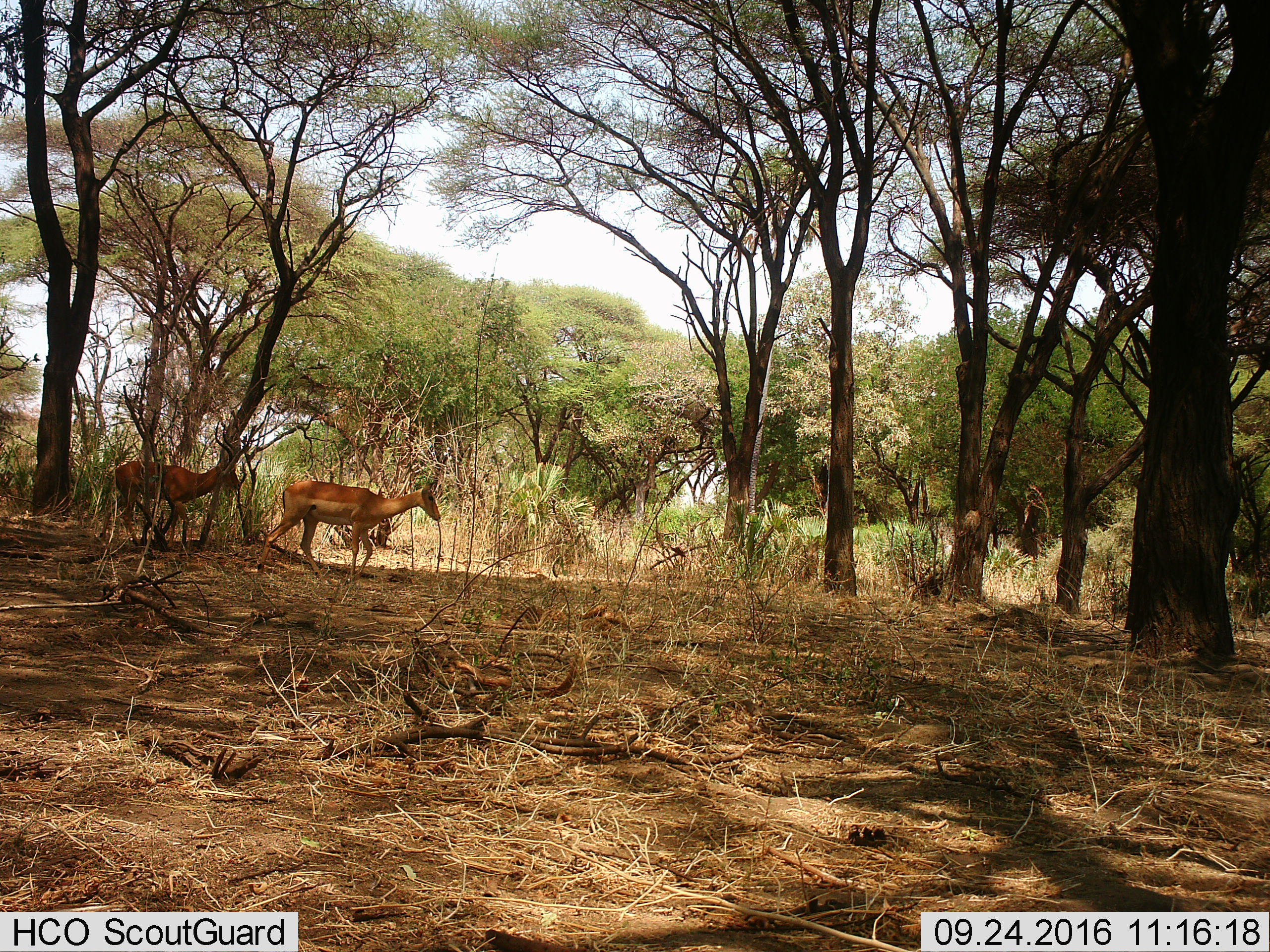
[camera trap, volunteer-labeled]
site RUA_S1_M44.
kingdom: Animalia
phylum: Chordata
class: Mammalia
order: Artiodactyla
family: Bovidae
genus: Aepyceros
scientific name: Aepyceros melampus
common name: impala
Impala (Aepyceros melampus), count 2. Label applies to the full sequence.